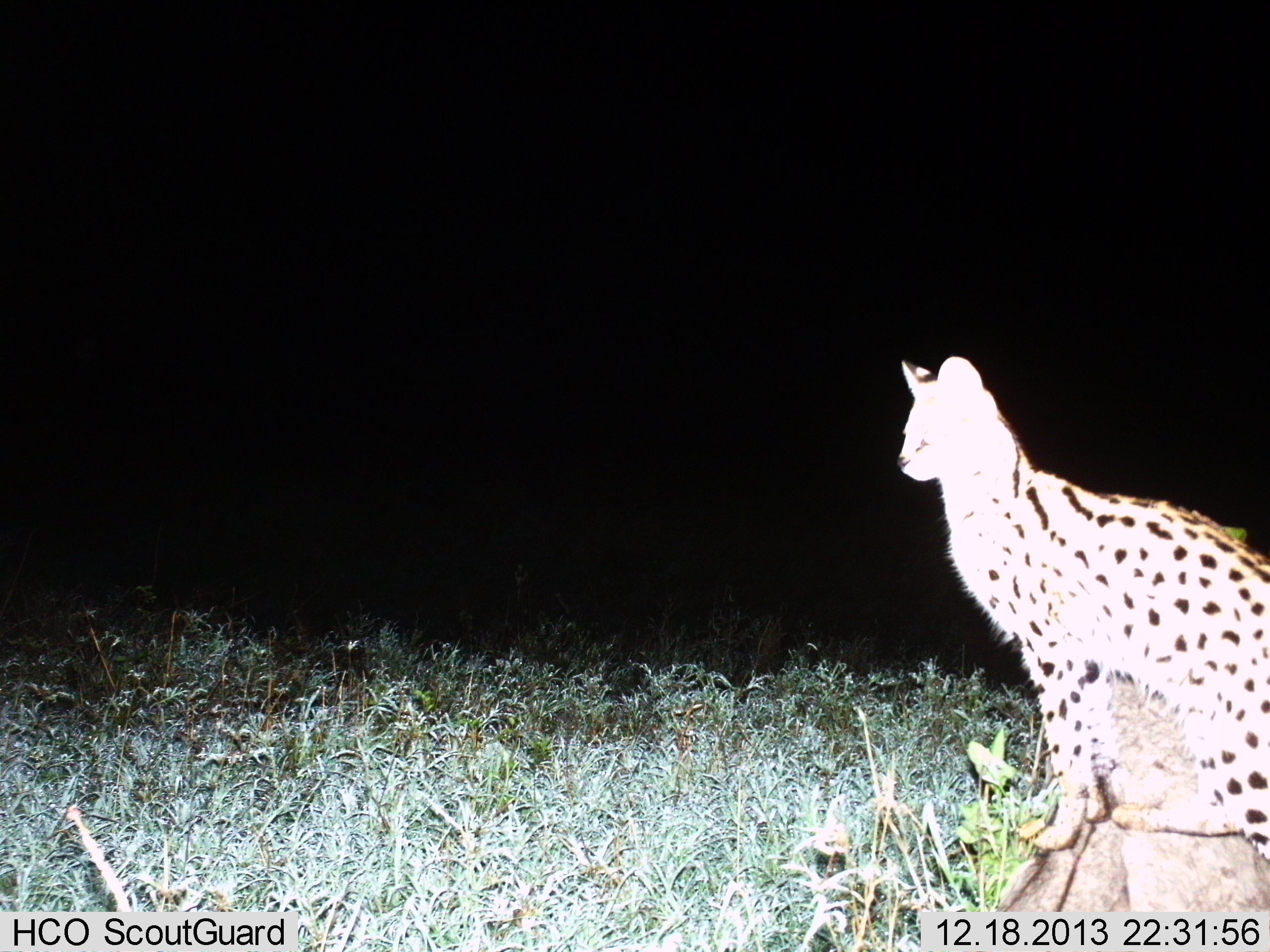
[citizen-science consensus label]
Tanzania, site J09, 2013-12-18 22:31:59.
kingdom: Animalia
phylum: Chordata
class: Mammalia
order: Carnivora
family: Felidae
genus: Leptailurus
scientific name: Leptailurus serval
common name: serval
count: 1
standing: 50%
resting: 50%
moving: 0%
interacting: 0%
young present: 0%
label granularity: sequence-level